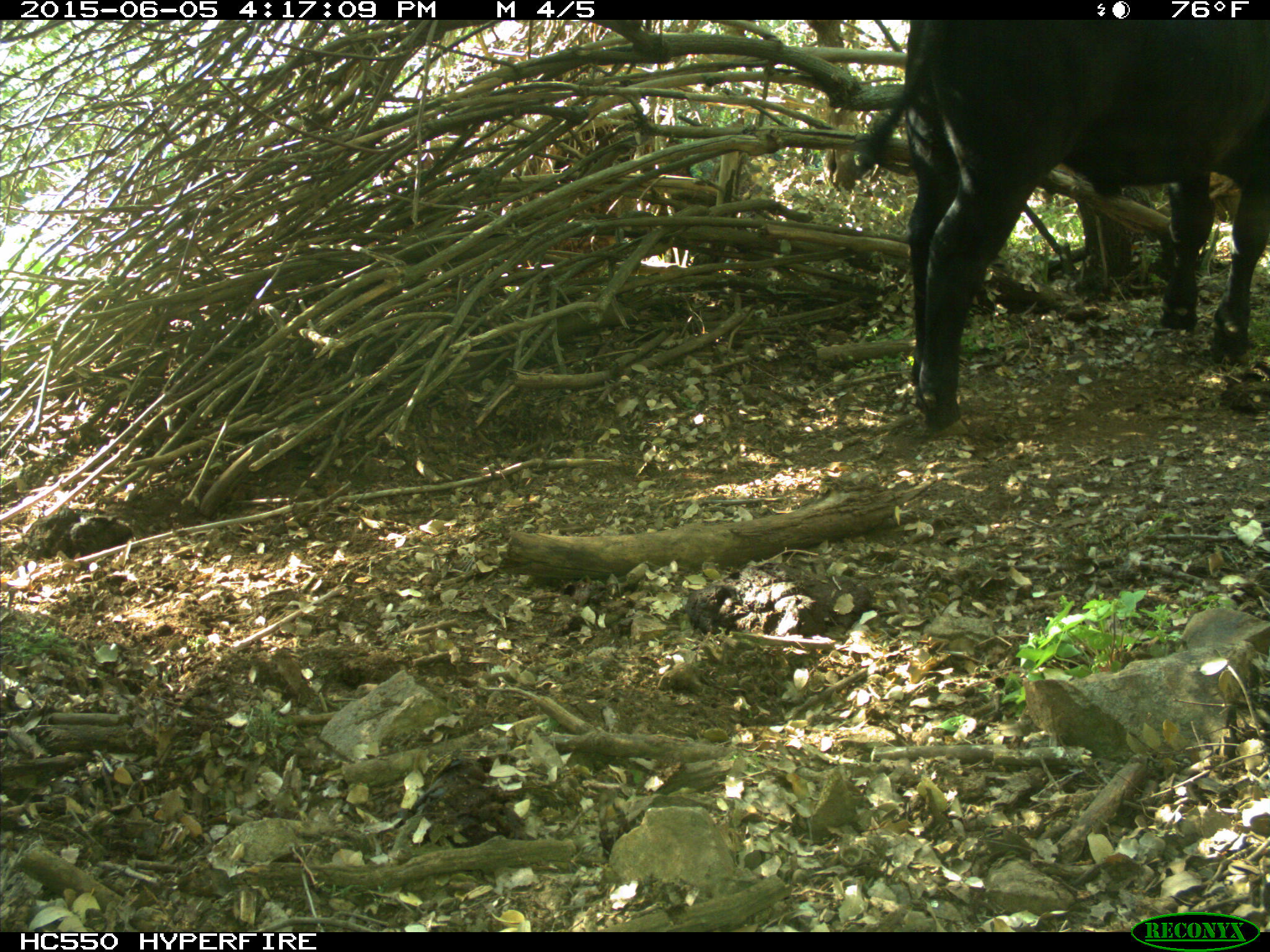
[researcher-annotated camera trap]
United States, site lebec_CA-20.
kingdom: Animalia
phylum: Chordata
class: Mammalia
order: Artiodactyla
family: Bovidae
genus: Bos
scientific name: Bos taurus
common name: domestic cow